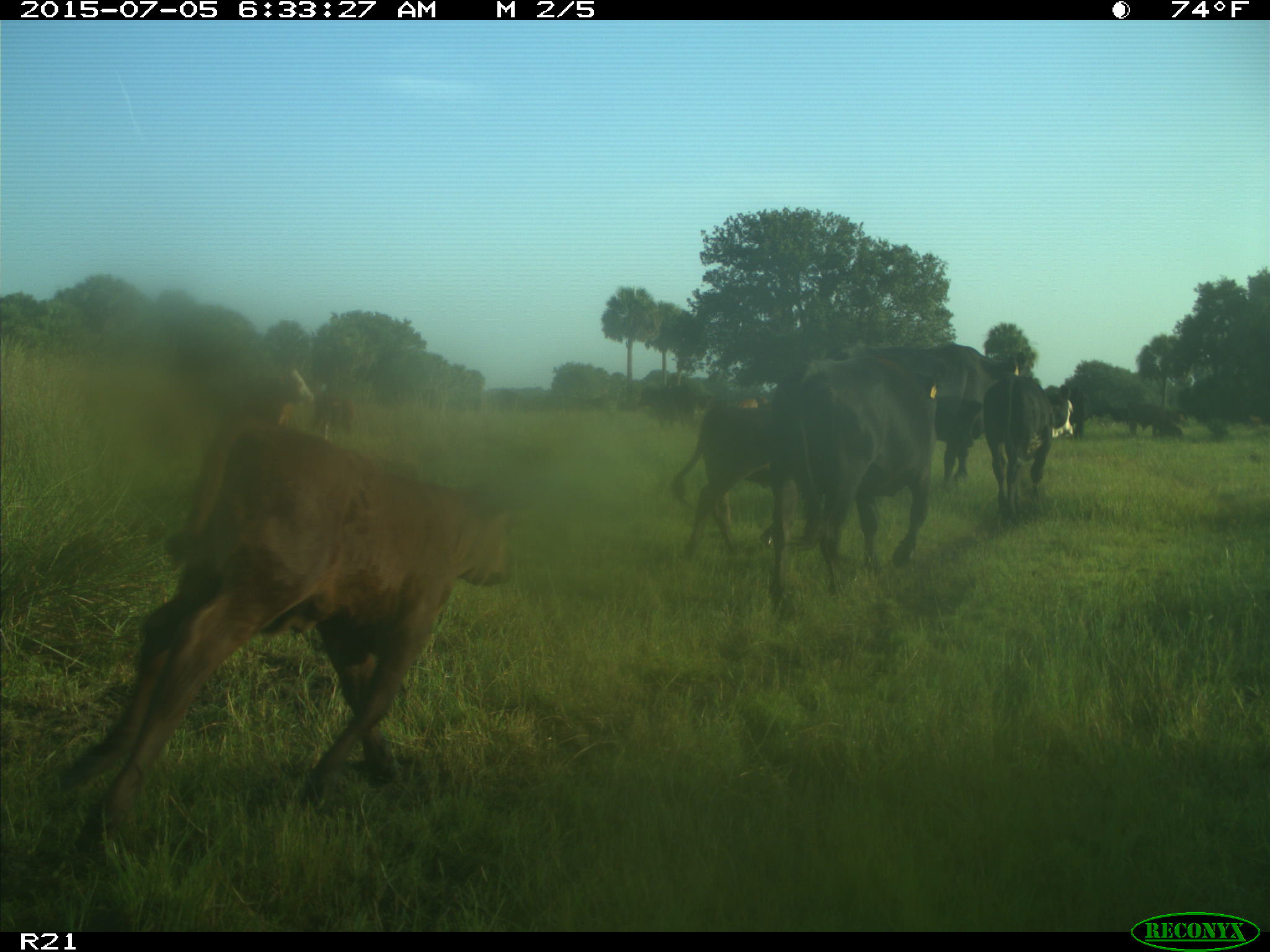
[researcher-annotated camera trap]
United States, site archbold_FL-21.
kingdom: Animalia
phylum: Chordata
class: Mammalia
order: Artiodactyla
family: Bovidae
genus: Bos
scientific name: Bos taurus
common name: domestic cow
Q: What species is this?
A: Bos taurus (domestic cow).